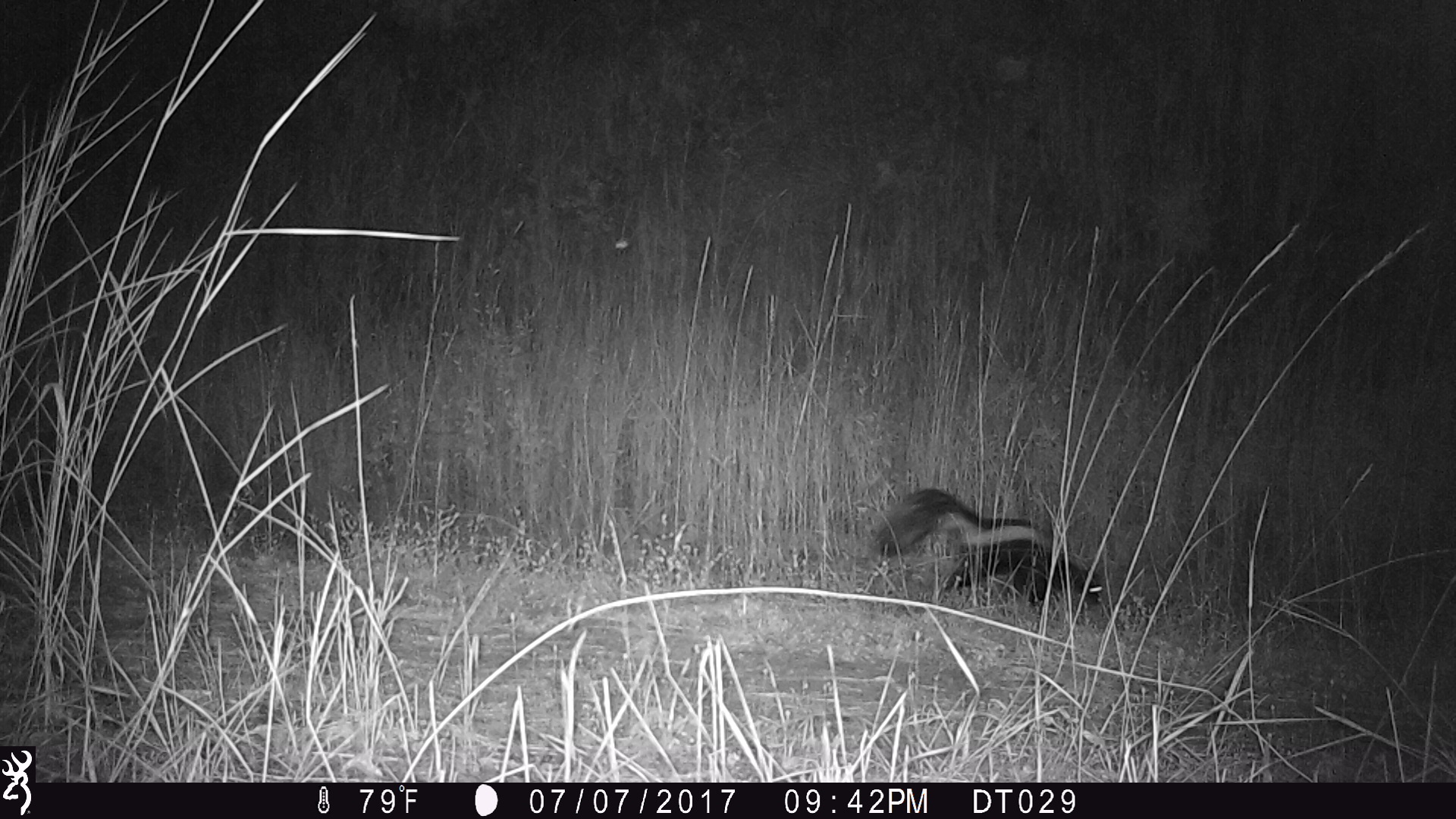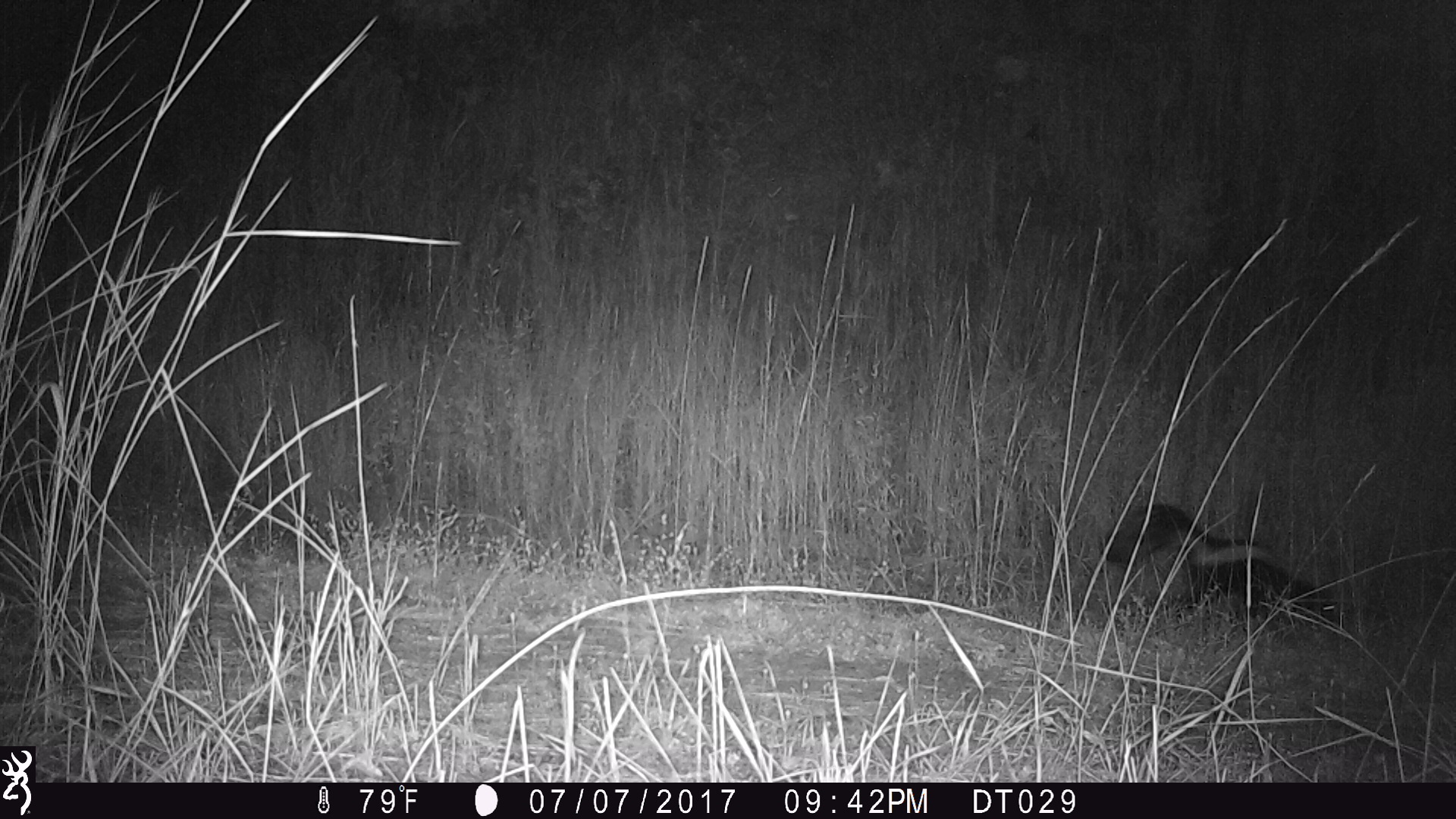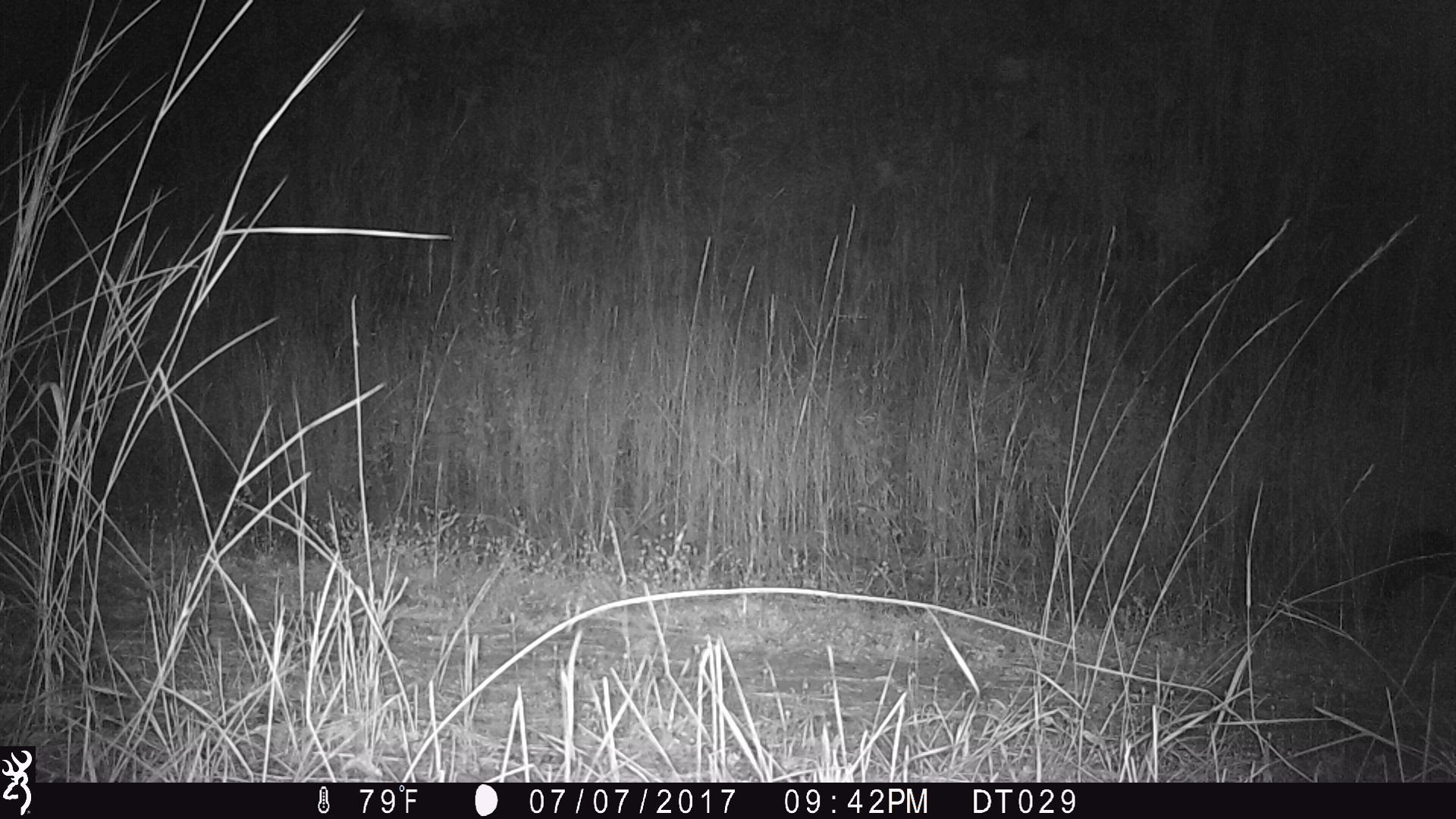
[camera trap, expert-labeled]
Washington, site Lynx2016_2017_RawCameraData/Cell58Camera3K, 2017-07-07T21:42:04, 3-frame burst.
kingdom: Animalia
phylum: Chordata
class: Mammalia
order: Carnivora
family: Mephitidae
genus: Mephitis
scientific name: Mephitis mephitis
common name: striped skunk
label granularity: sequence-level